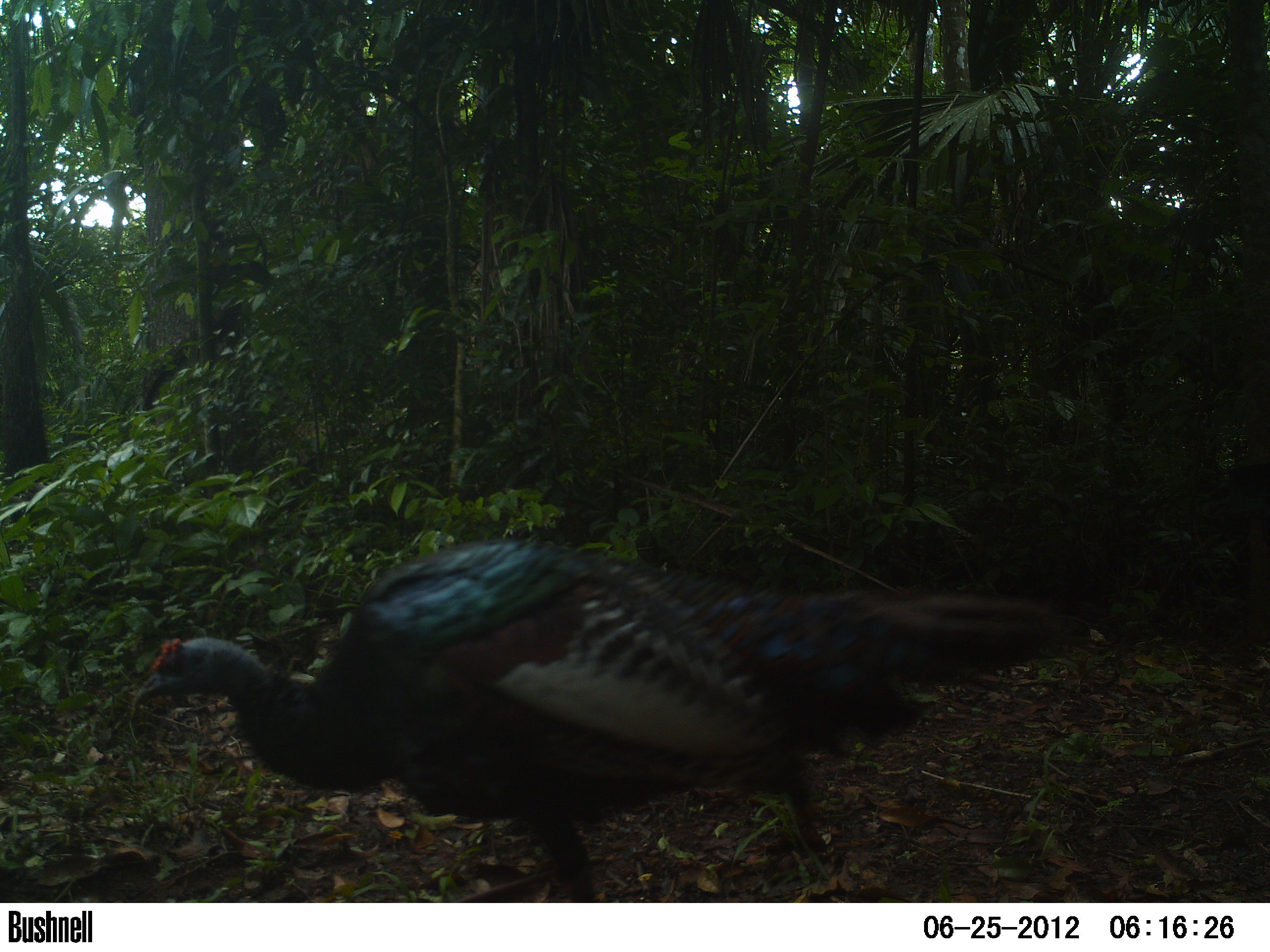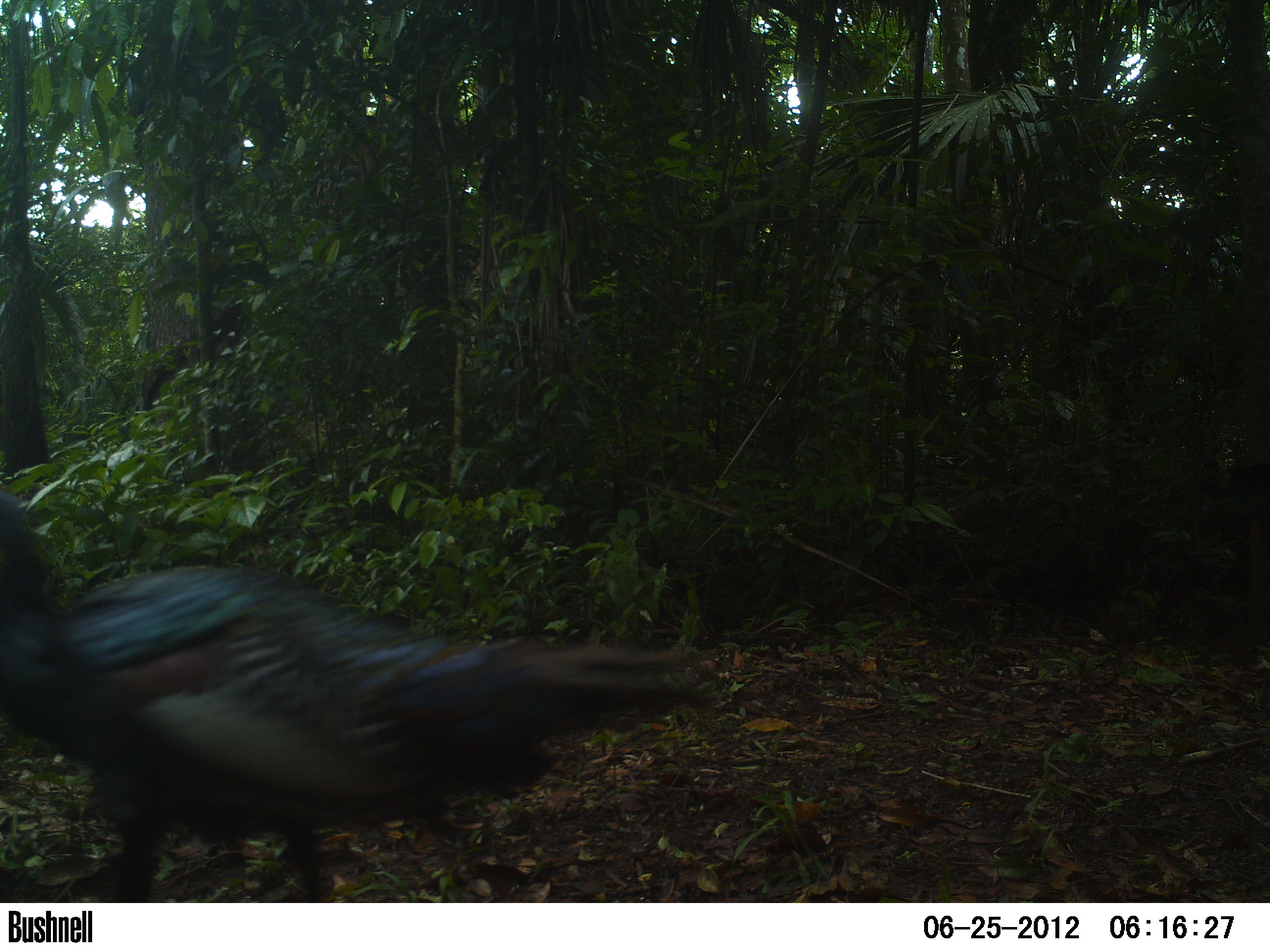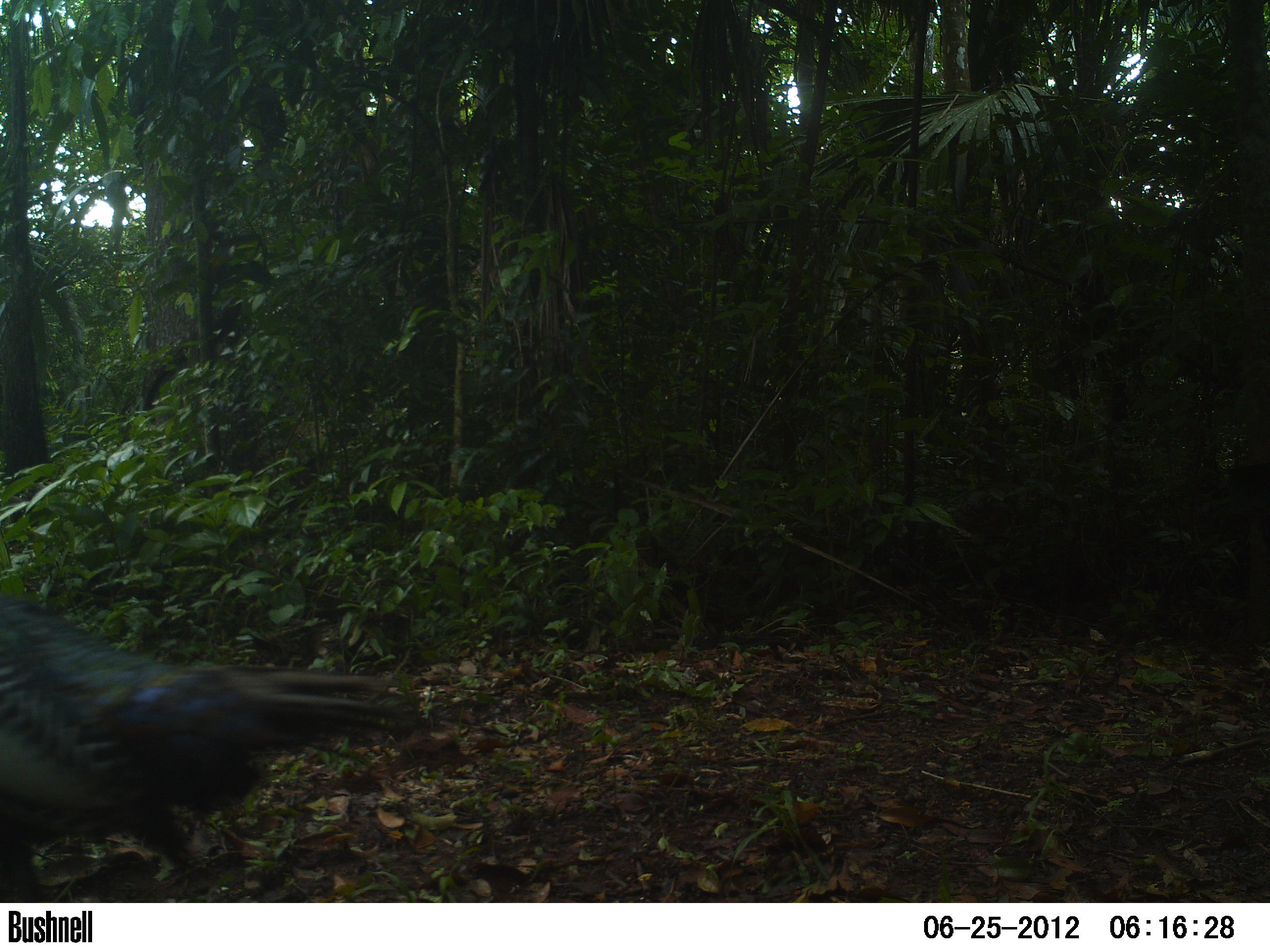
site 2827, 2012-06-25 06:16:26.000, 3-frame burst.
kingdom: Animalia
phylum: Chordata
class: Aves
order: Galliformes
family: Phasianidae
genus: Meleagris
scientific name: Meleagris ocellata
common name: ocellated turkey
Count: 1.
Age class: adult.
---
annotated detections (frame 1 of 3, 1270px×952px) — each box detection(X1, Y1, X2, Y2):
meleagris ocellata: detection(129, 538, 805, 902); detection(598, 556, 1090, 853)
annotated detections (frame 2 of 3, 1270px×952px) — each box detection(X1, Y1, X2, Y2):
meleagris ocellata: detection(0, 489, 719, 903)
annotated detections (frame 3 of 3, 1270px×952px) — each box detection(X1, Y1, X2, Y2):
meleagris ocellata: detection(0, 594, 405, 901)